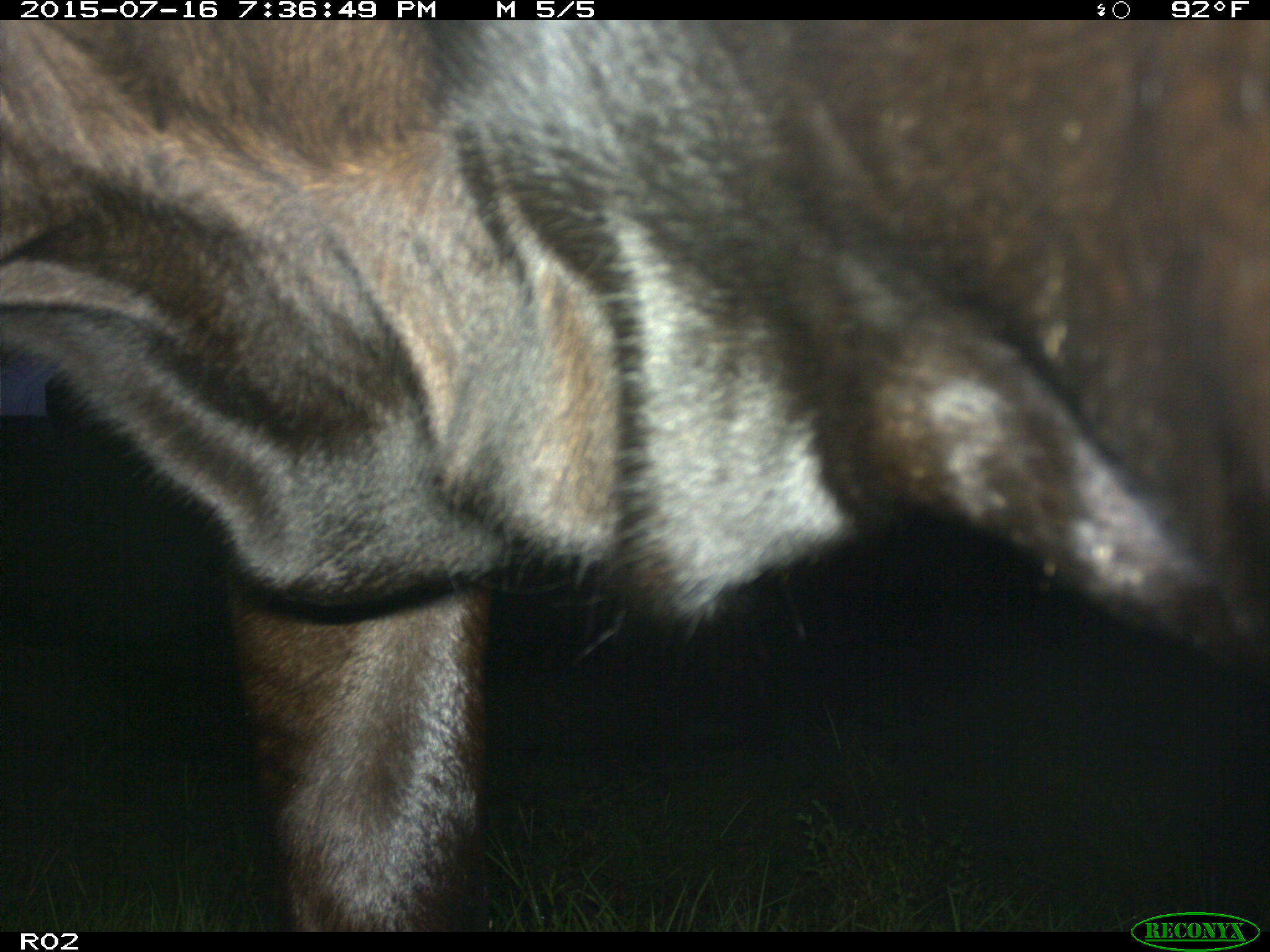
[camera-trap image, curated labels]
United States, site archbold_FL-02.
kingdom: Animalia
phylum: Chordata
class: Mammalia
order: Artiodactyla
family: Bovidae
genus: Bos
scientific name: Bos taurus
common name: domestic cow